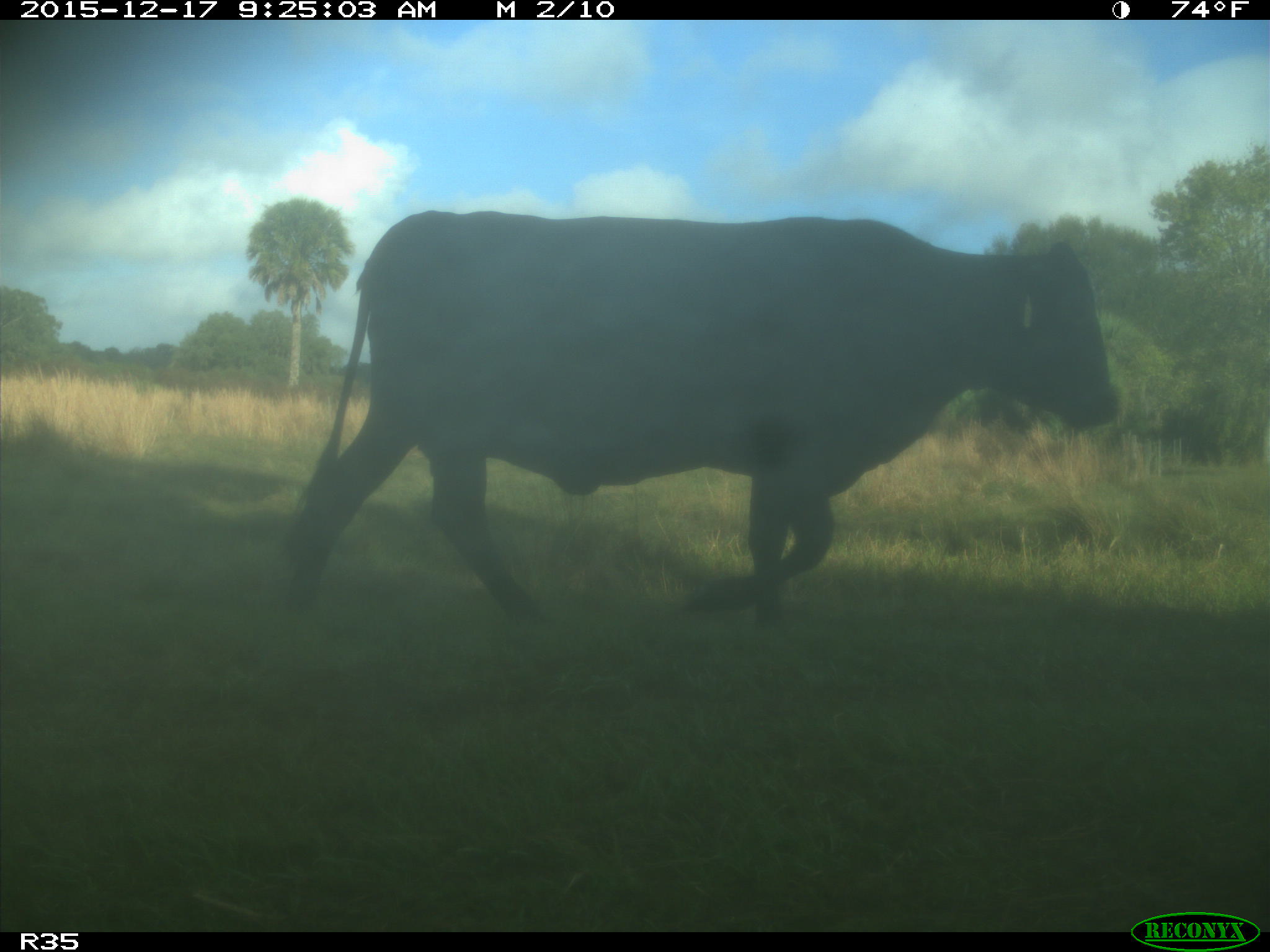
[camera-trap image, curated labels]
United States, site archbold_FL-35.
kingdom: Animalia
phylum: Chordata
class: Mammalia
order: Artiodactyla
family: Bovidae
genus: Bos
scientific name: Bos taurus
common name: domestic cow